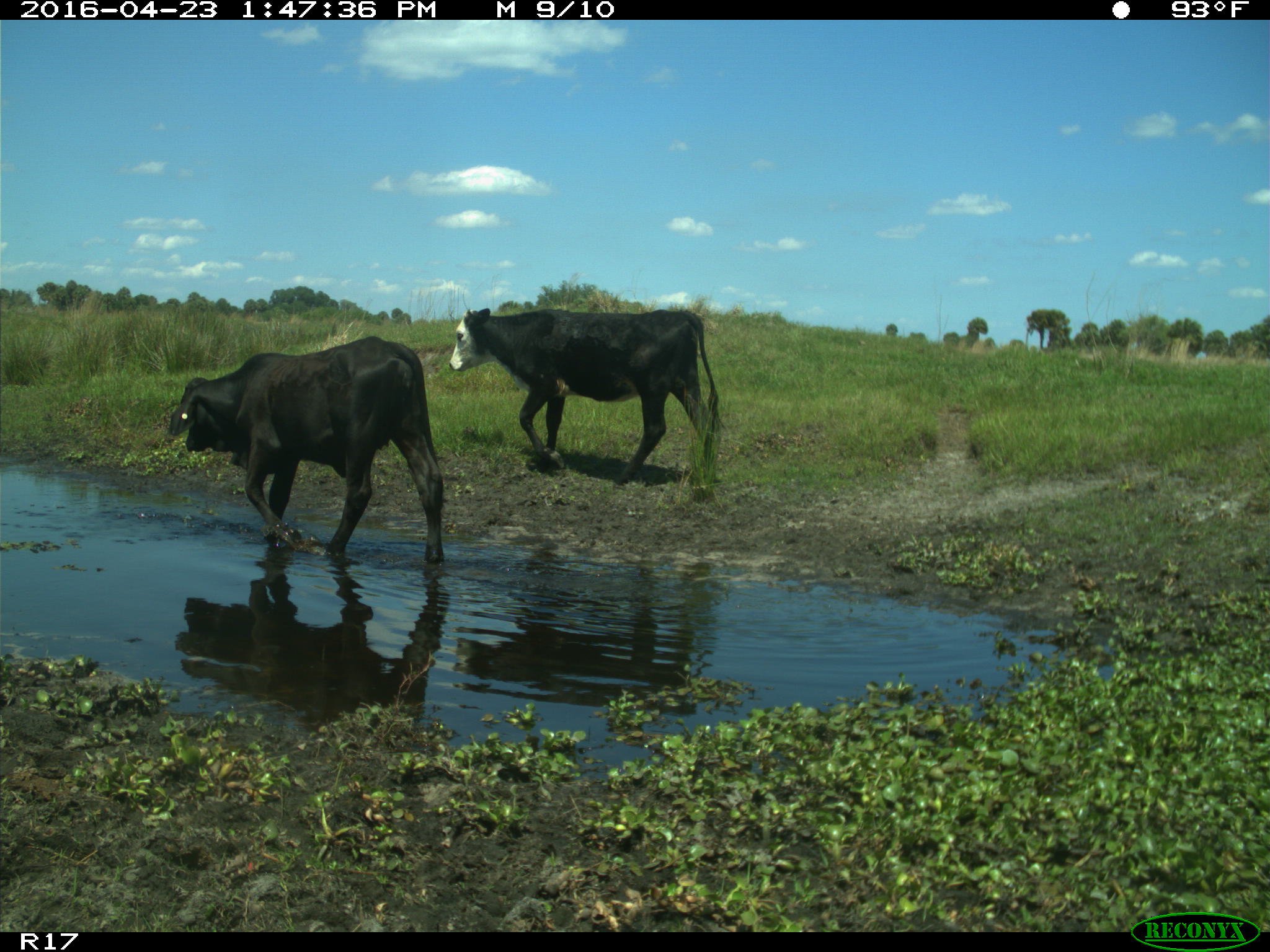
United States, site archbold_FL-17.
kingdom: Animalia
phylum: Chordata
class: Mammalia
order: Artiodactyla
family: Bovidae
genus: Bos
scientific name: Bos taurus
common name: domestic cow